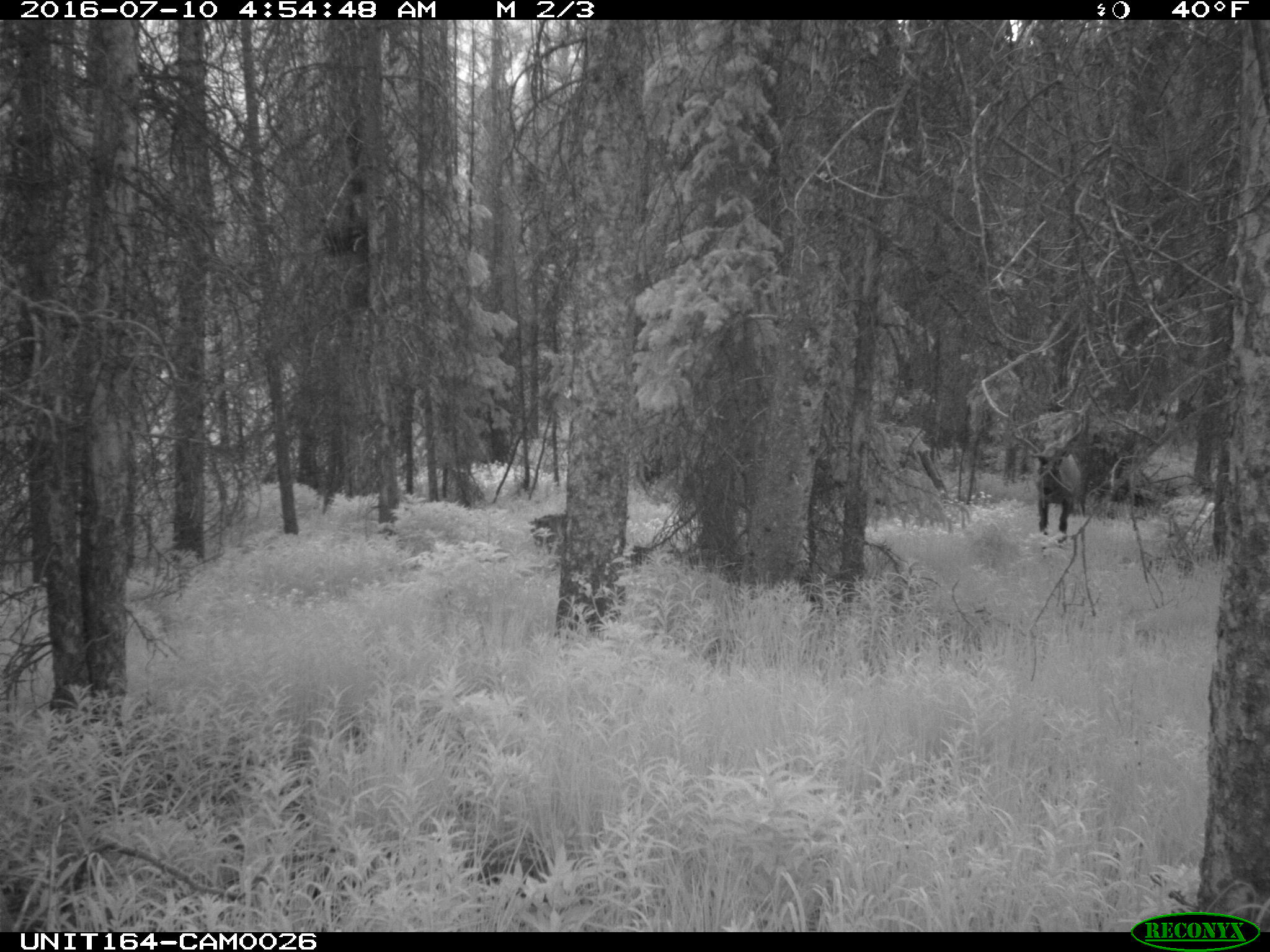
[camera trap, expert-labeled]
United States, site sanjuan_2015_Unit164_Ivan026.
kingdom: Animalia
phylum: Chordata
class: Mammalia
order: Artiodactyla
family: Cervidae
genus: Cervus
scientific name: Cervus elaphus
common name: red deer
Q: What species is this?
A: Cervus elaphus (red deer).